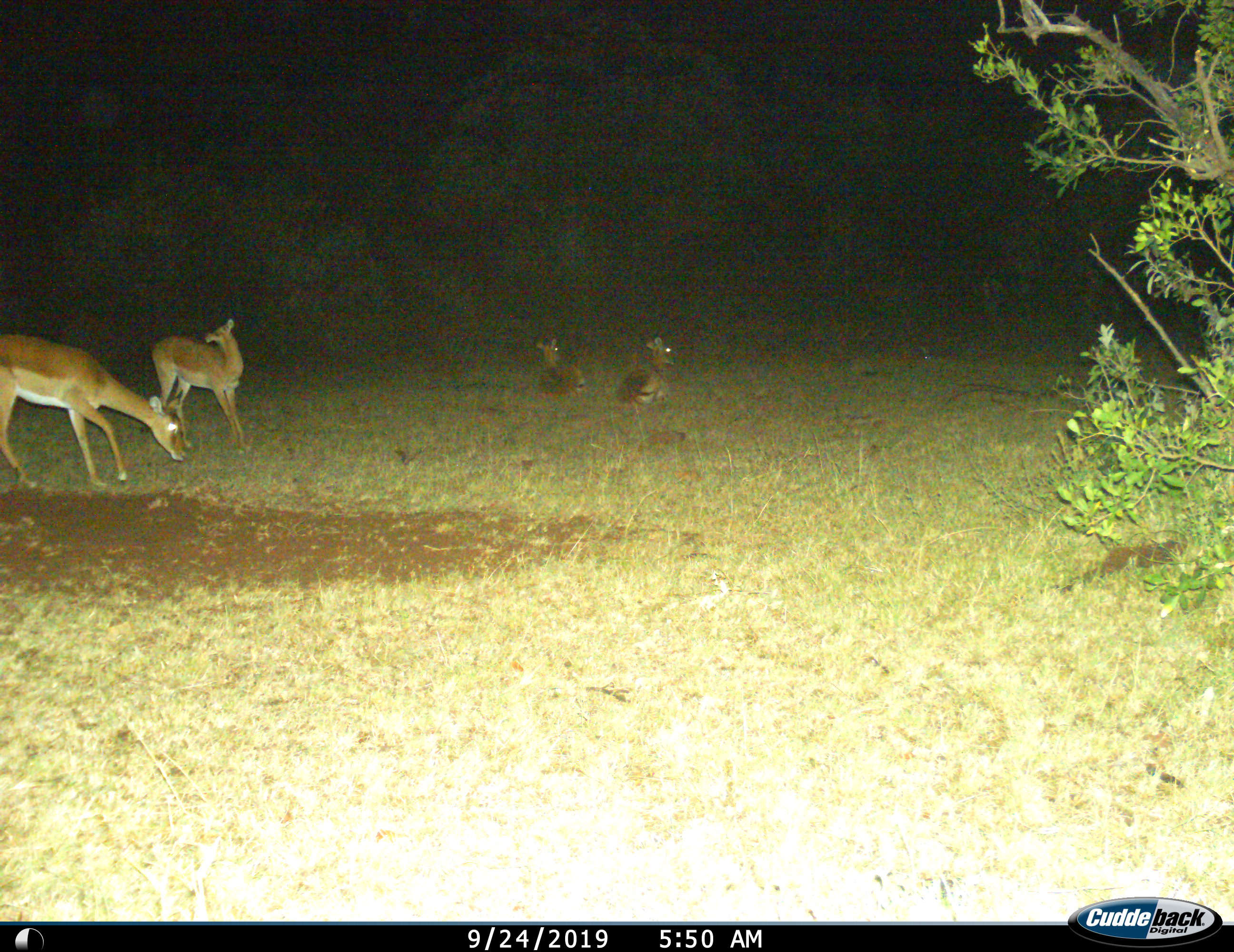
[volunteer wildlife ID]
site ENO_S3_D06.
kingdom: Animalia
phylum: Chordata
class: Mammalia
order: Artiodactyla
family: Bovidae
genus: Aepyceros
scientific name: Aepyceros melampus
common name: impala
Impala (Aepyceros melampus), count 4. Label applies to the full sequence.